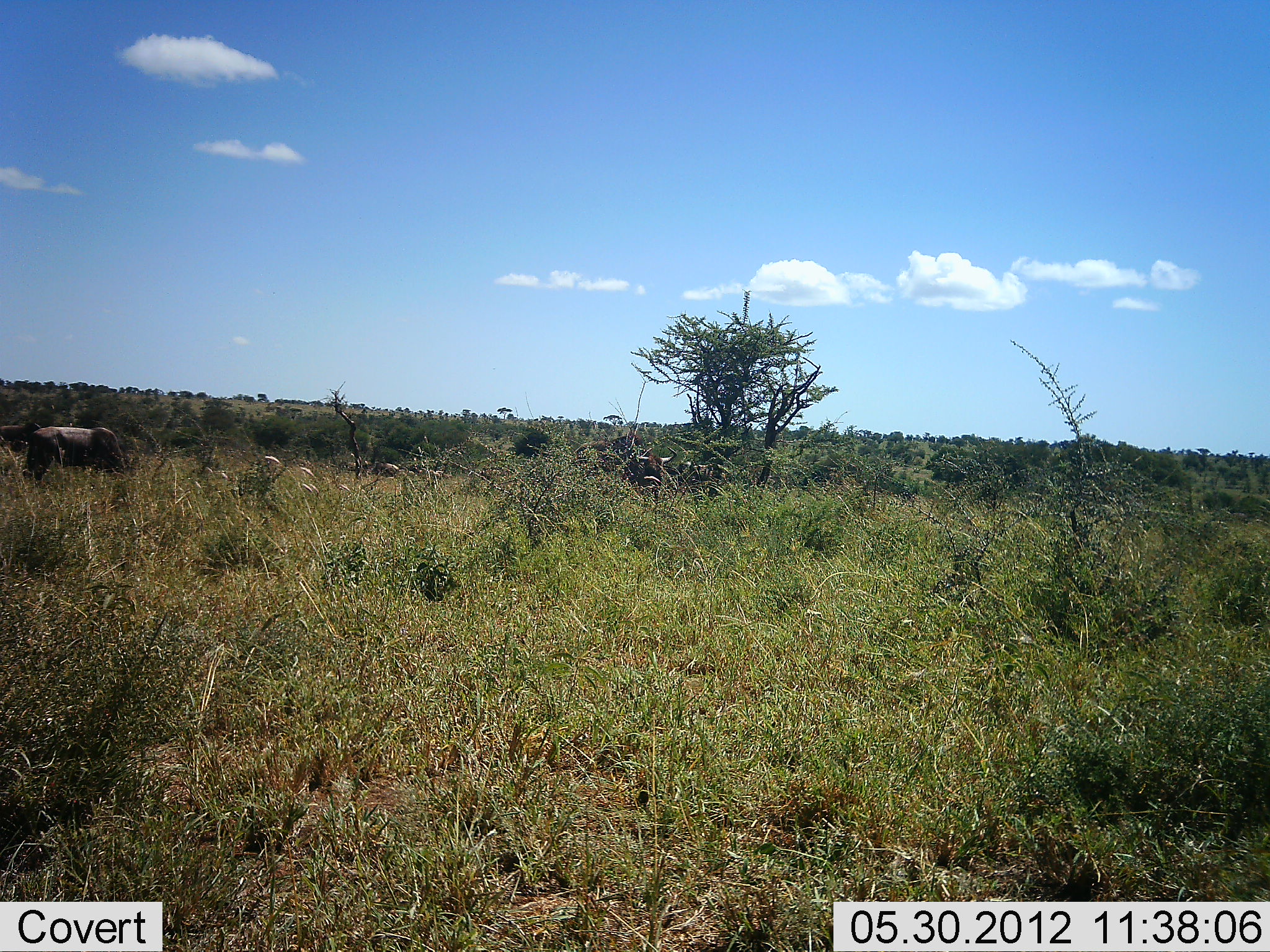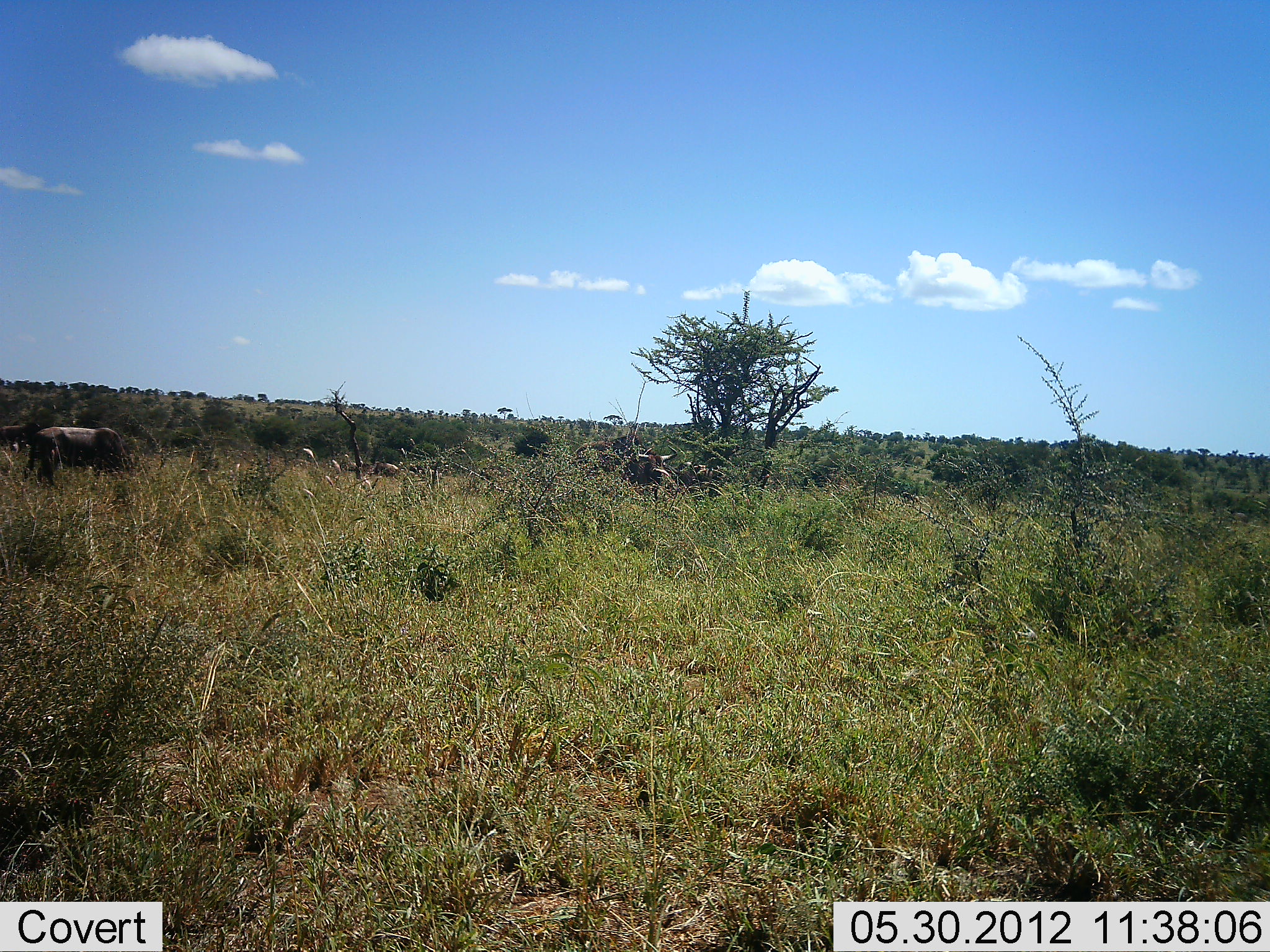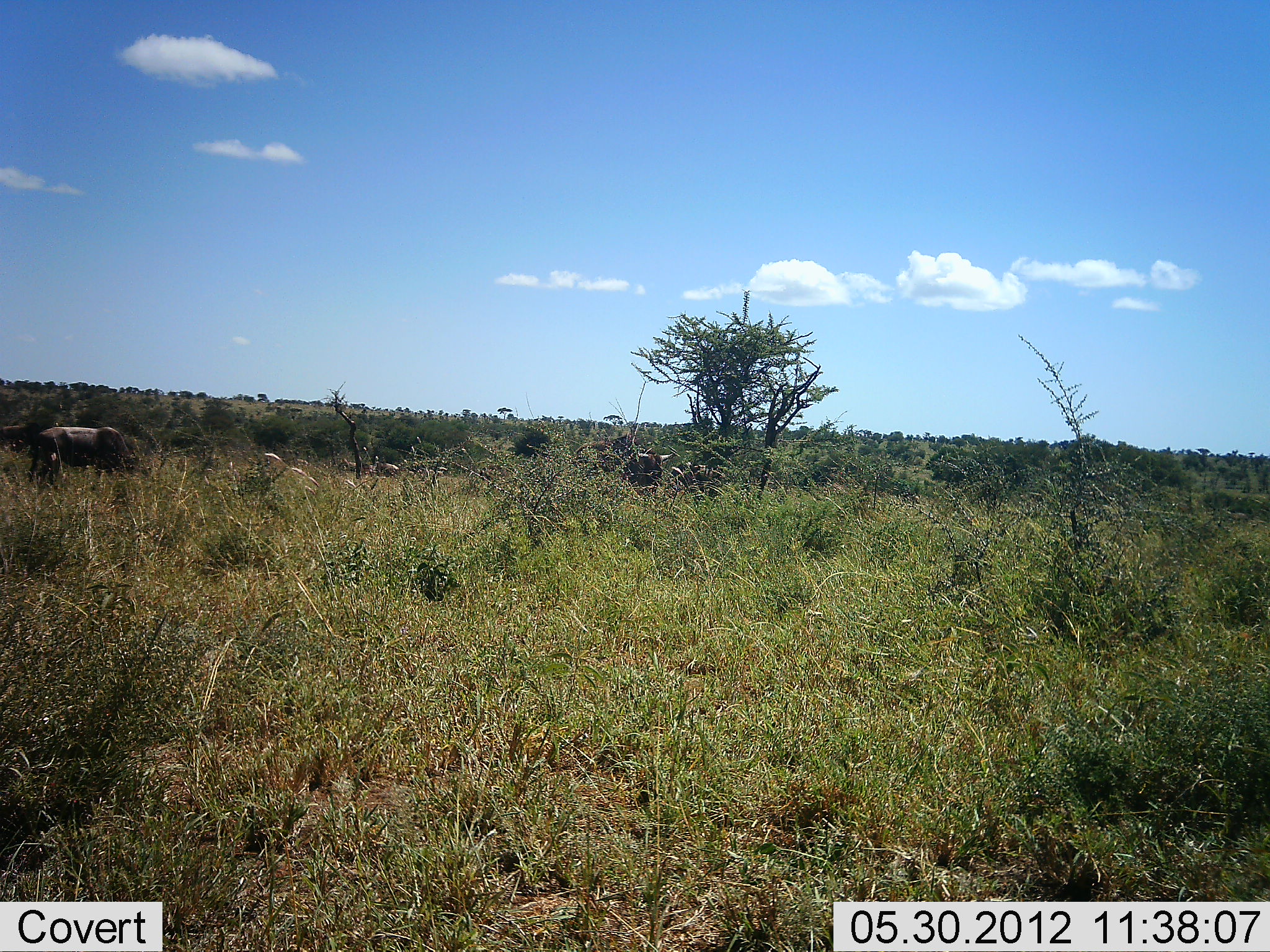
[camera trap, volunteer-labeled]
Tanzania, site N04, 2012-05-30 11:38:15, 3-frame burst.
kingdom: Animalia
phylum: Chordata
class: Mammalia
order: Artiodactyla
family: Bovidae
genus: Connochaetes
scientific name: Connochaetes taurinus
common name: blue wildebeest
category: wildebeest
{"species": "wildebeest (blue wildebeest) (Connochaetes taurinus)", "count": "5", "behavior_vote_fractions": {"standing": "30%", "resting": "10%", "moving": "30%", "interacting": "0%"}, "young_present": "0%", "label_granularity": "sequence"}